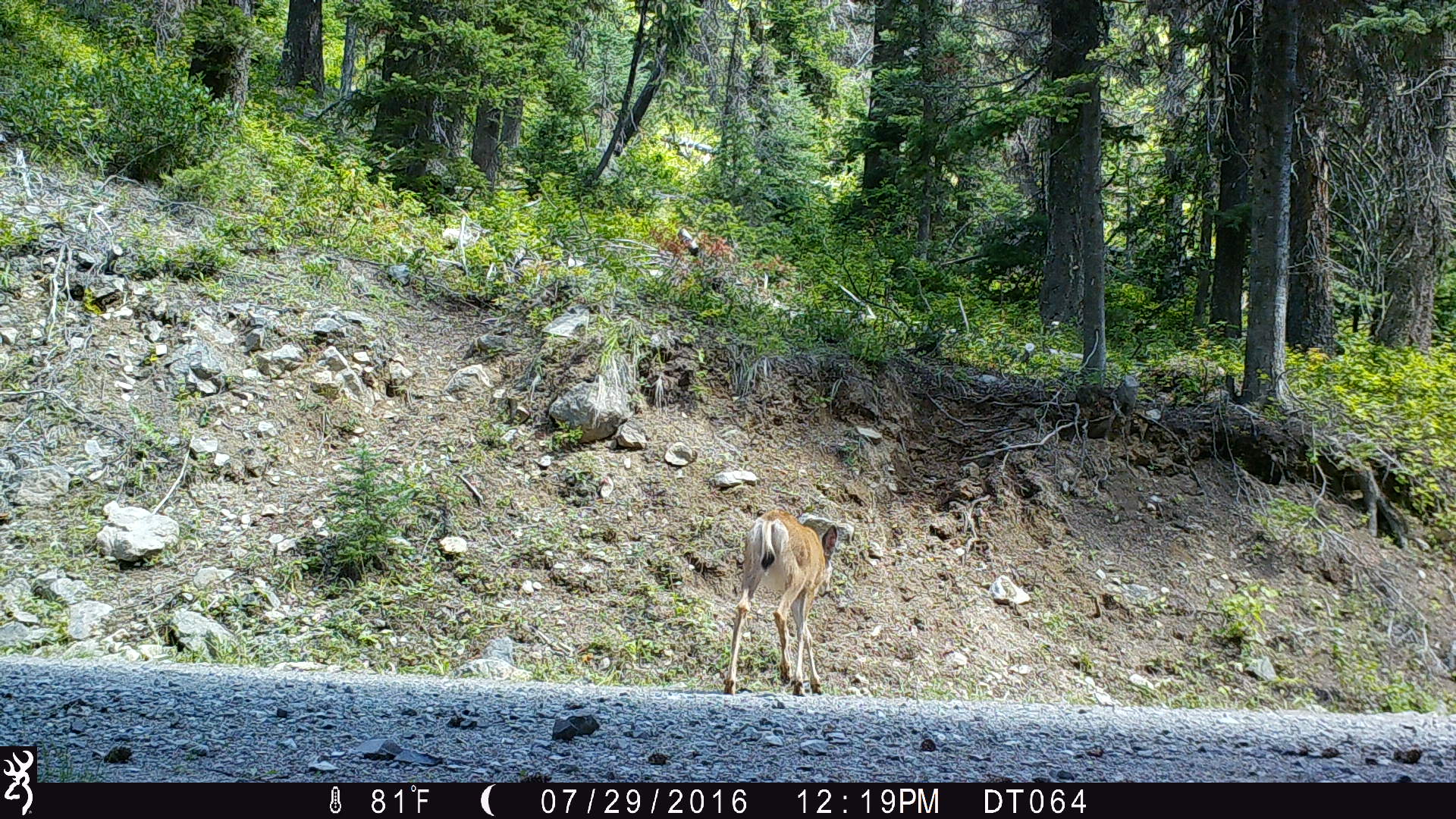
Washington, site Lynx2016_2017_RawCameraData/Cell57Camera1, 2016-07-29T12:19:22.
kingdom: Animalia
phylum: Chordata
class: Mammalia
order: Artiodactyla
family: Cervidae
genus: Odocoileus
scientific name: Odocoileus hemionus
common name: mule deer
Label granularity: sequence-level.